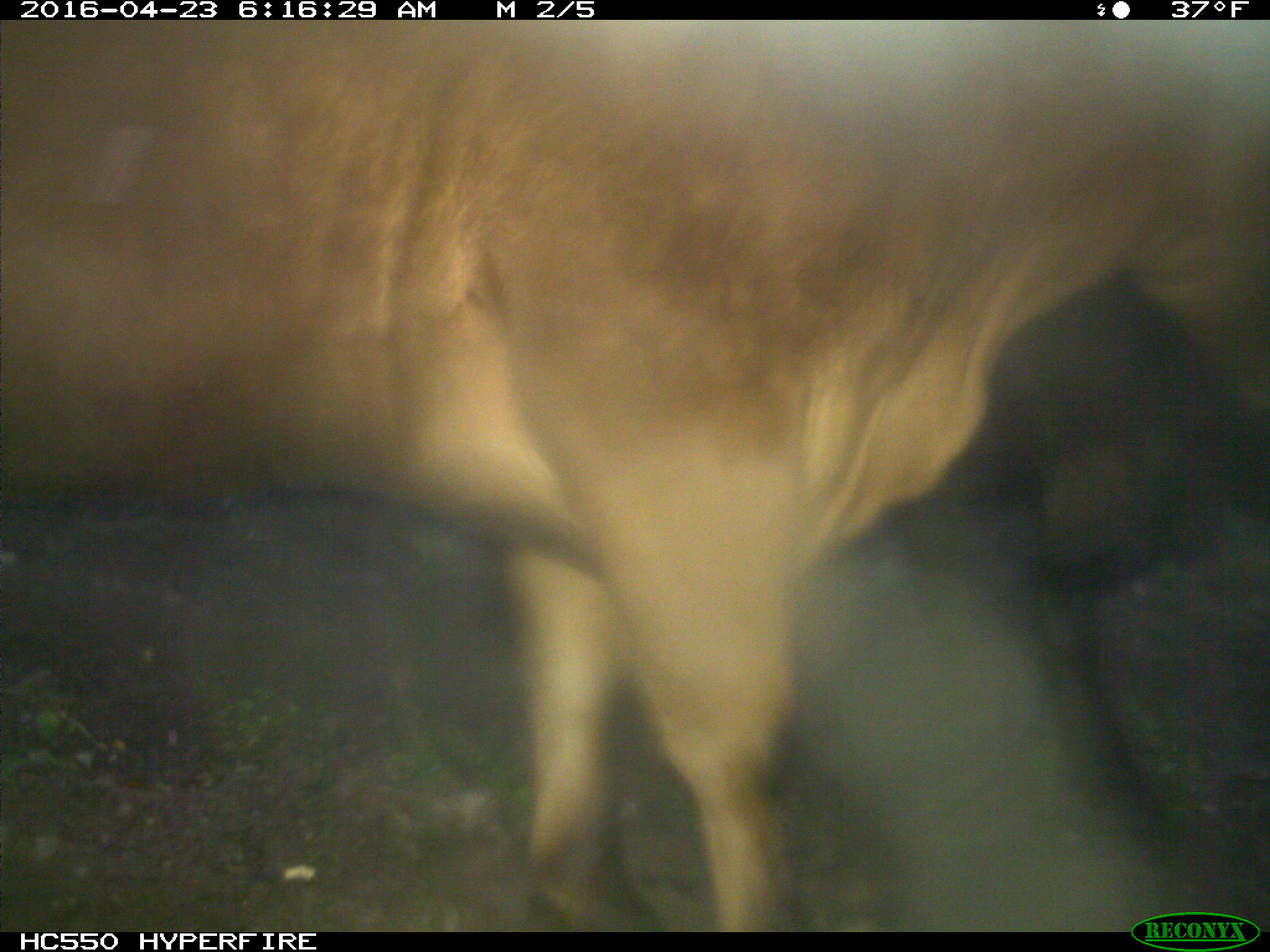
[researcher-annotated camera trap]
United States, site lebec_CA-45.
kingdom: Animalia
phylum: Chordata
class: Mammalia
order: Artiodactyla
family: Bovidae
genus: Bos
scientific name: Bos taurus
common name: domestic cow